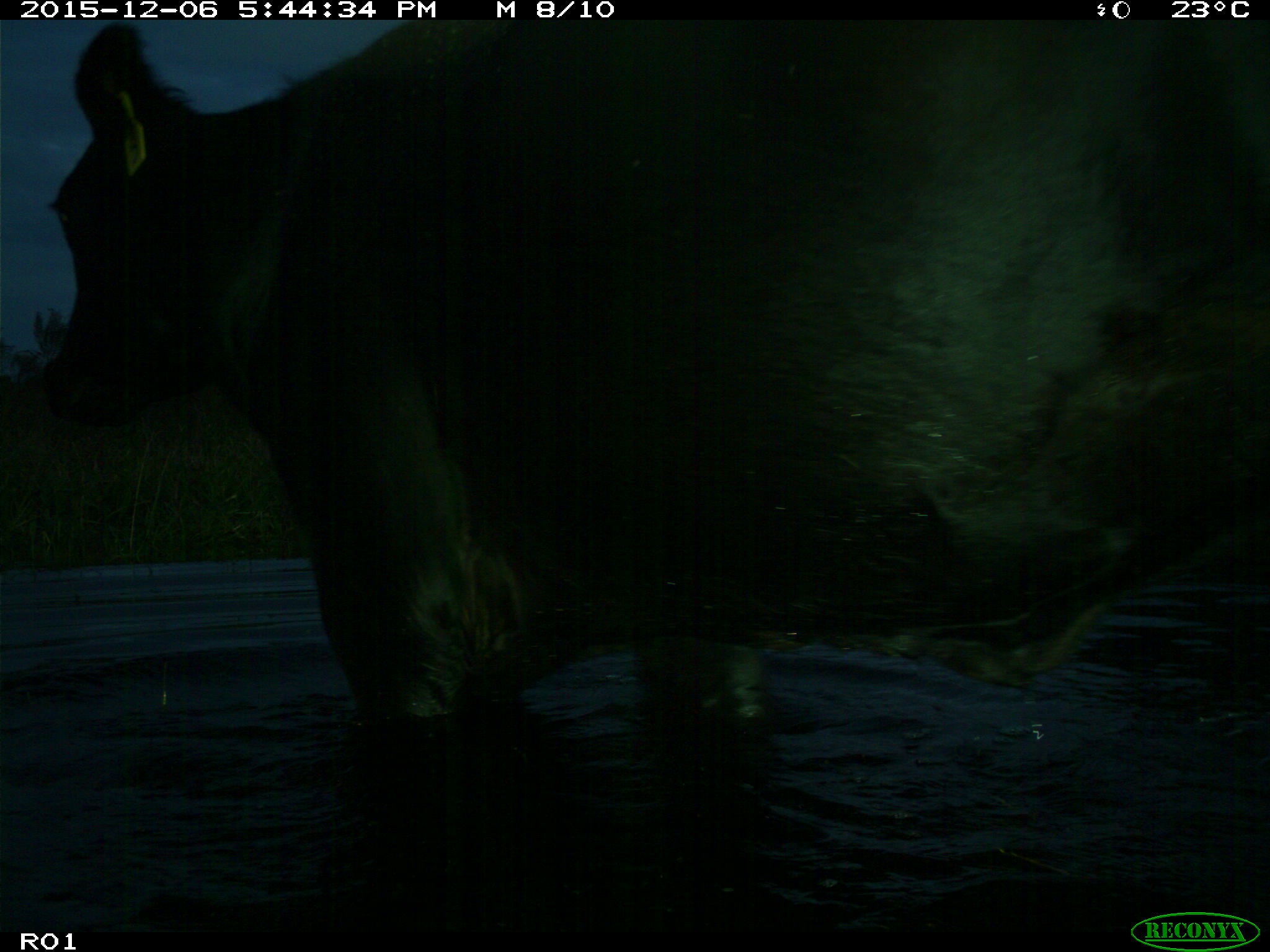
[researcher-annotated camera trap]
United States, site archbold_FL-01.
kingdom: Animalia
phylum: Chordata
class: Mammalia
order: Artiodactyla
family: Bovidae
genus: Bos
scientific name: Bos taurus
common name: domestic cow